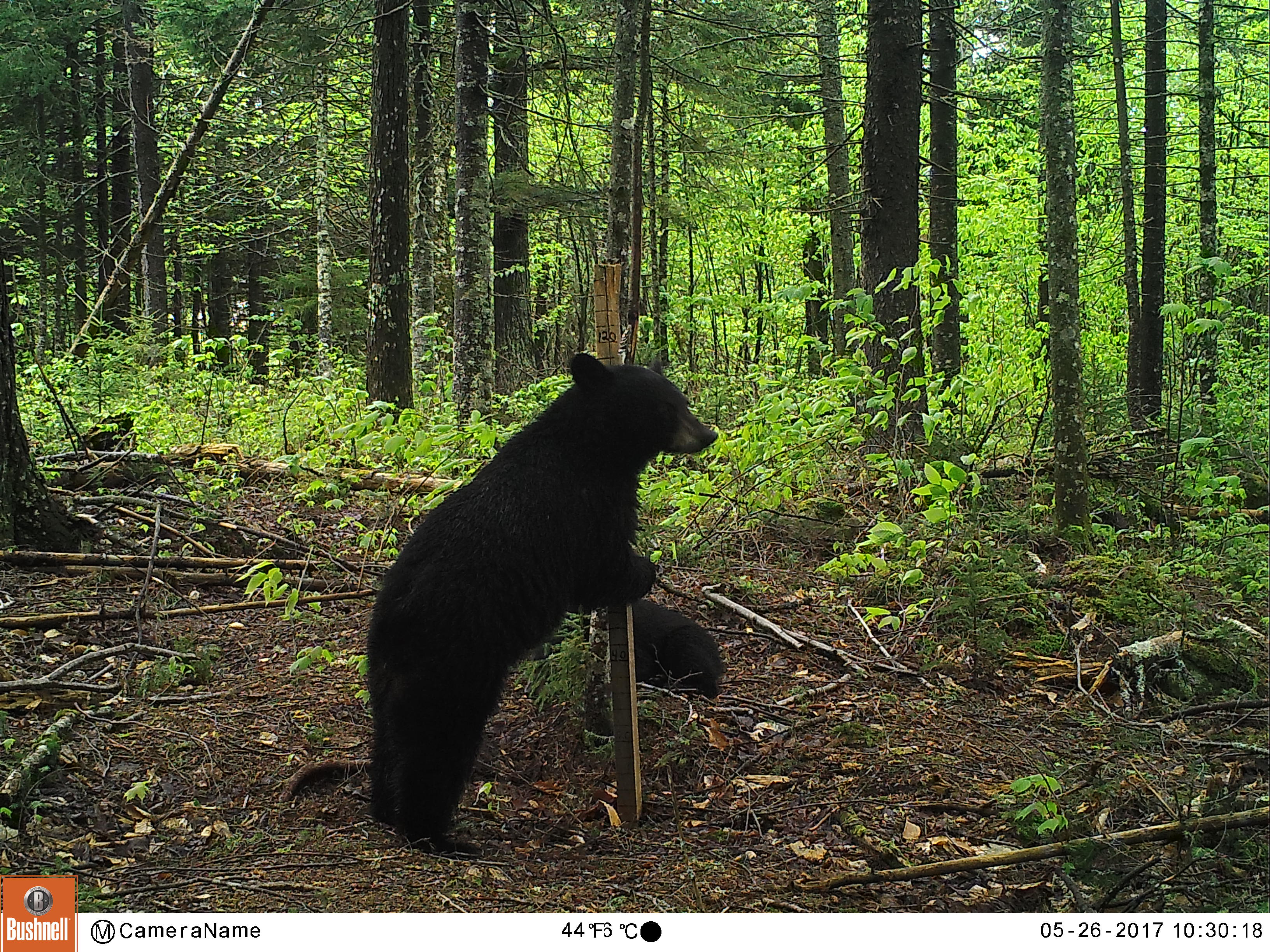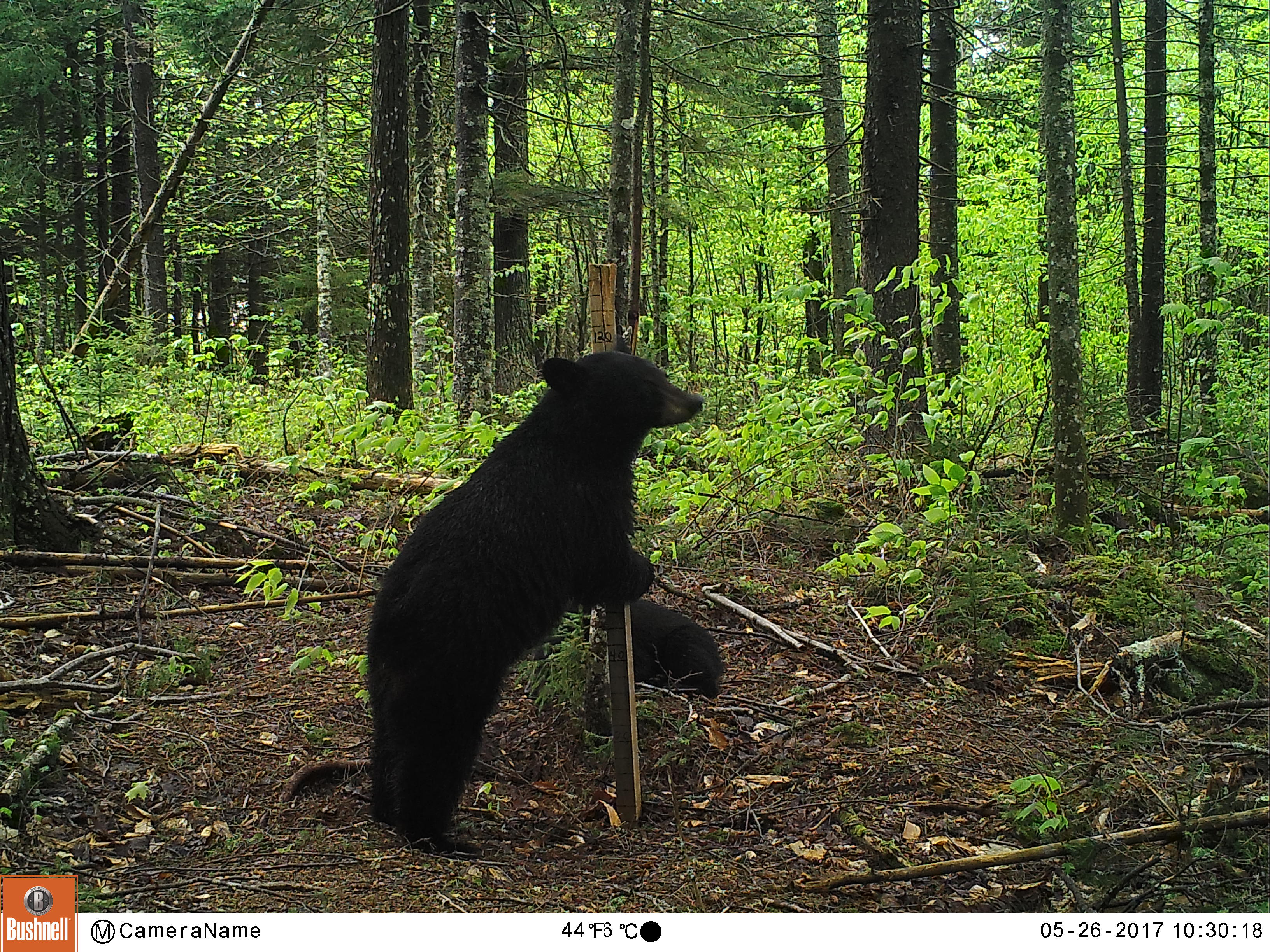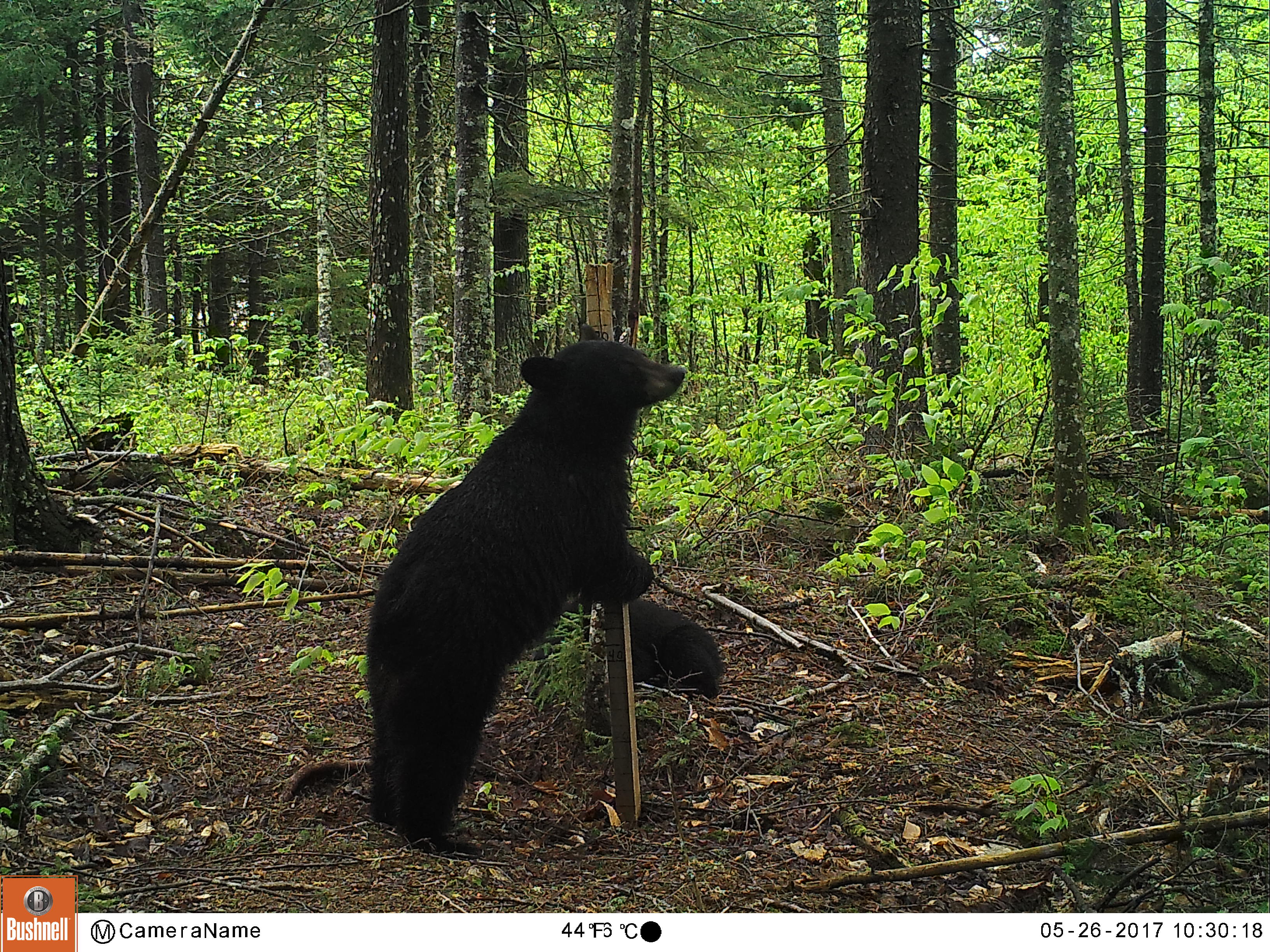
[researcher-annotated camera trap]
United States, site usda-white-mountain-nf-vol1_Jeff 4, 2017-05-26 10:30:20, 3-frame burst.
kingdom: Animalia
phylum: Chordata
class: Mammalia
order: Carnivora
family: Ursidae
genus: Ursus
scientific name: Ursus americanus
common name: black bear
Black bear (Ursus americanus).